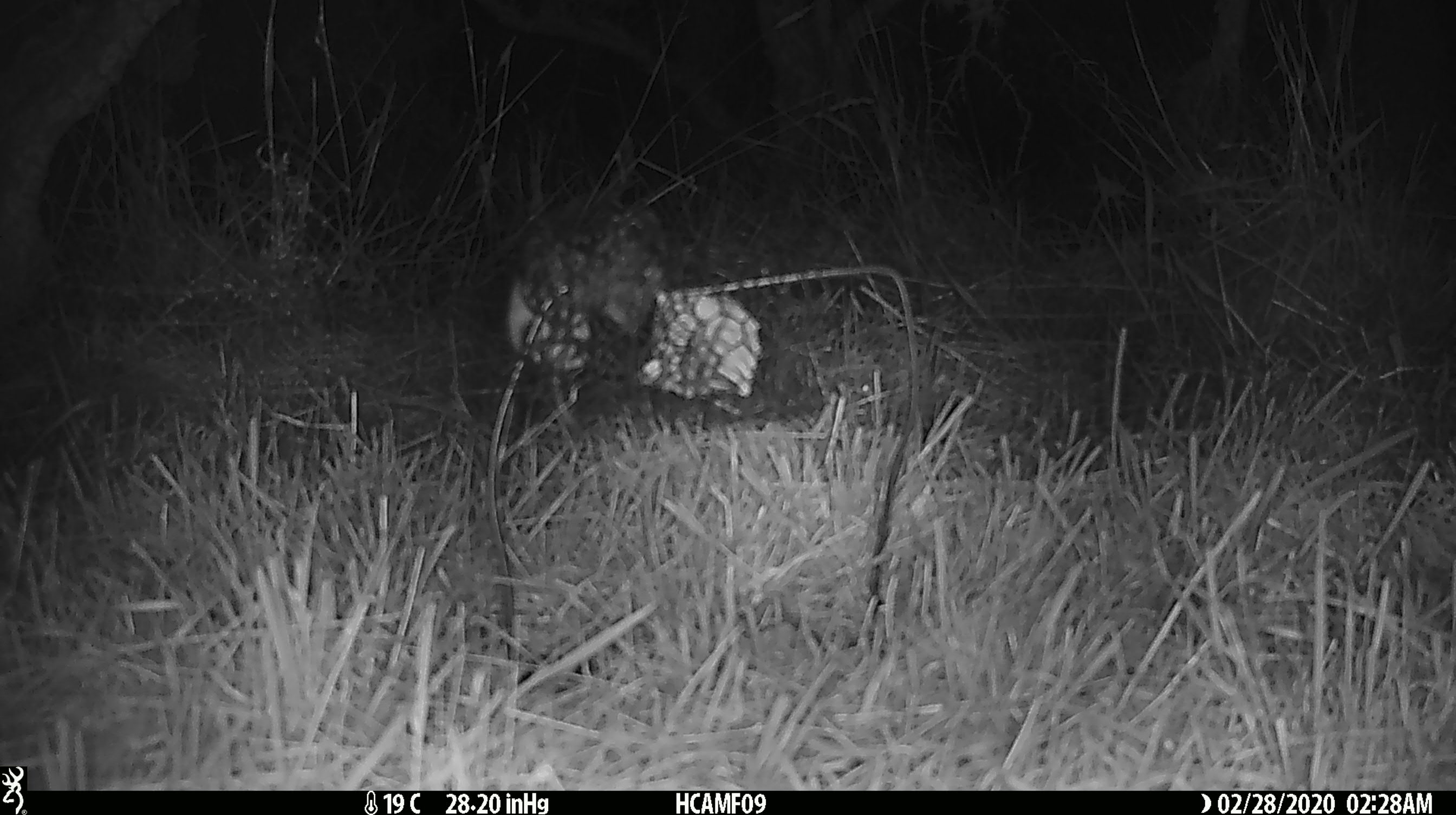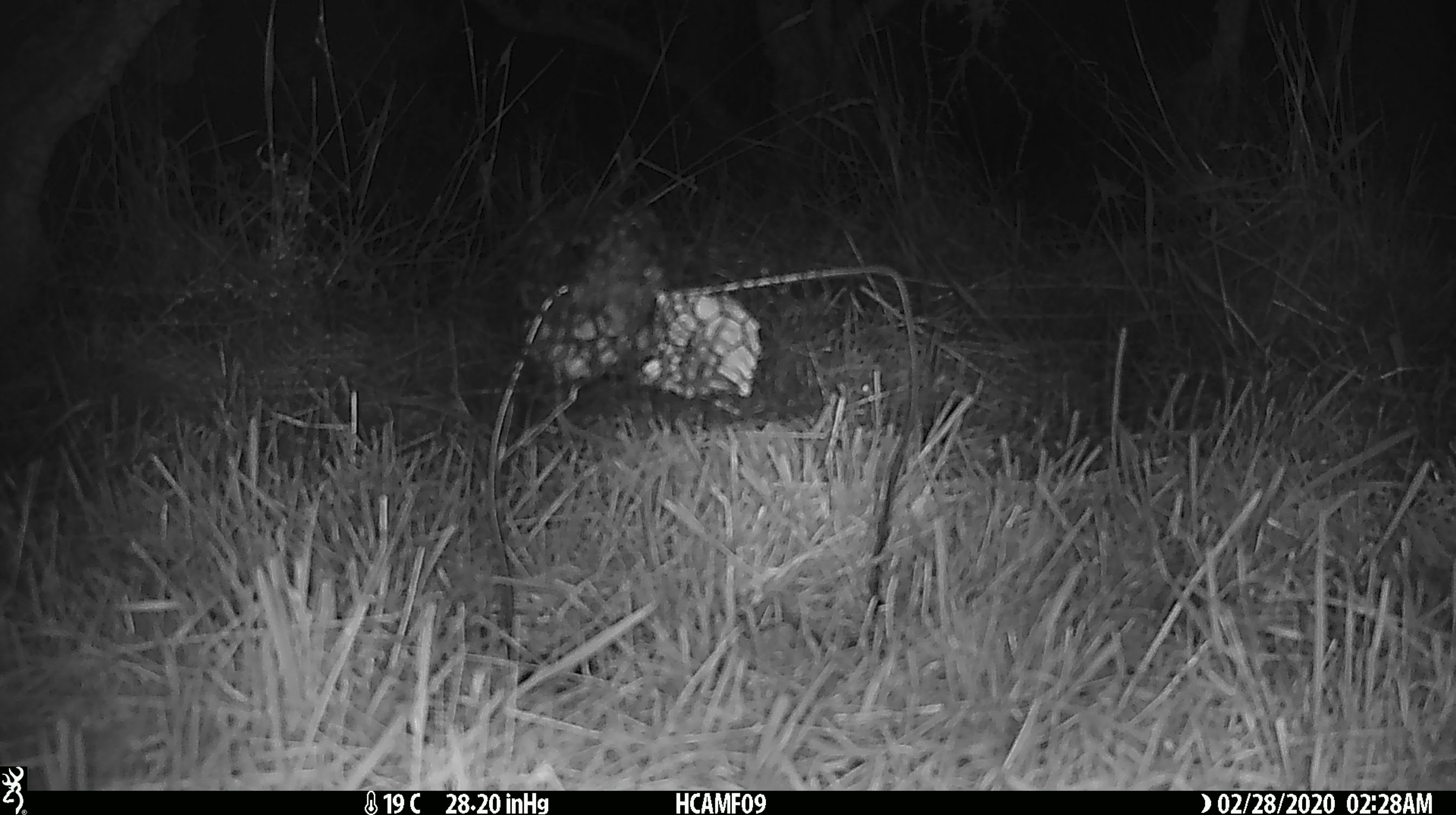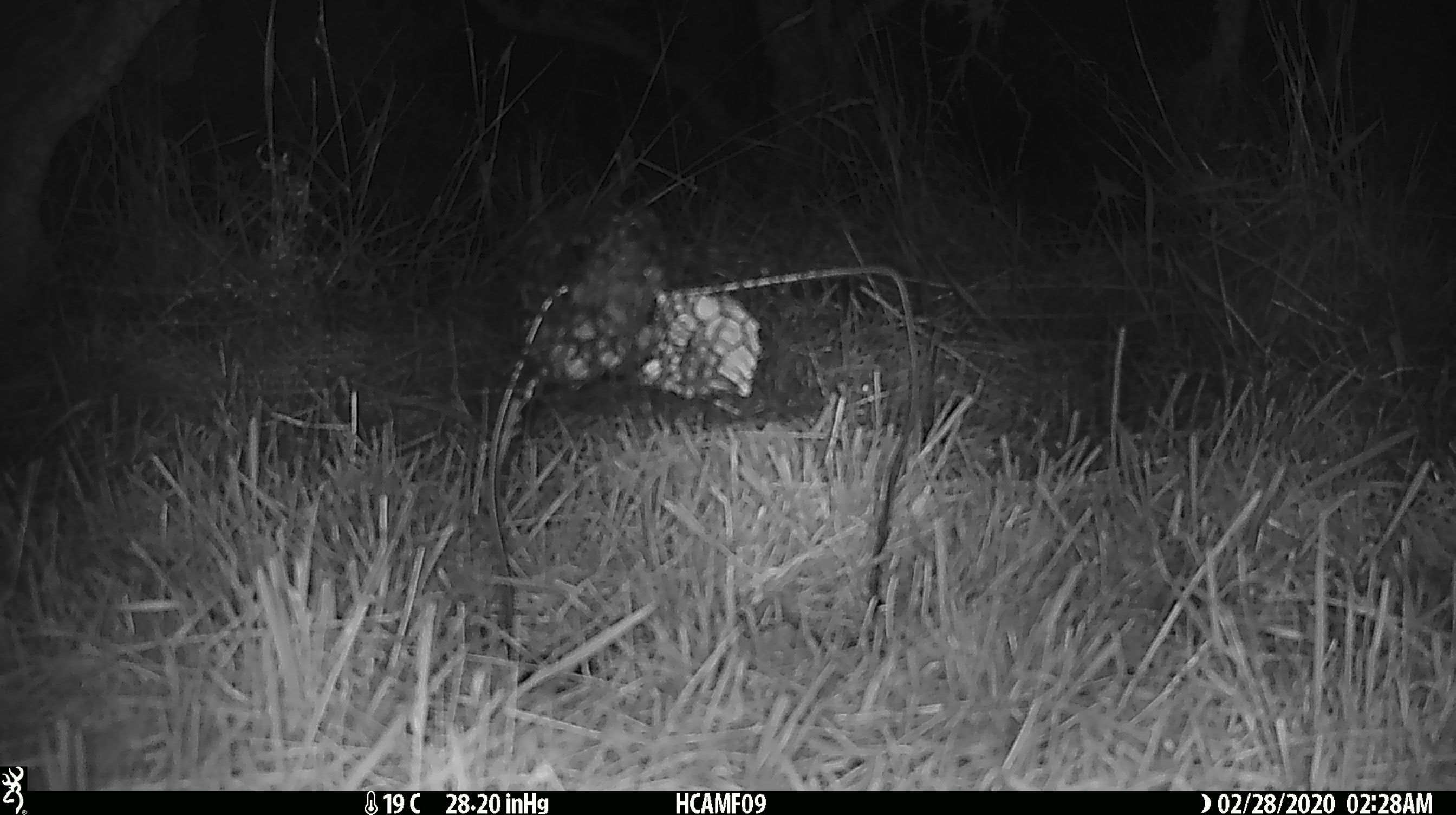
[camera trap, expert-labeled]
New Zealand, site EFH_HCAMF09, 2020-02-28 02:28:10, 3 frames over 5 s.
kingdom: Animalia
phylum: Chordata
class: Mammalia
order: Rodentia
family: Muridae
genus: Mus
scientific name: Mus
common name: mouse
Mouse (Mus).